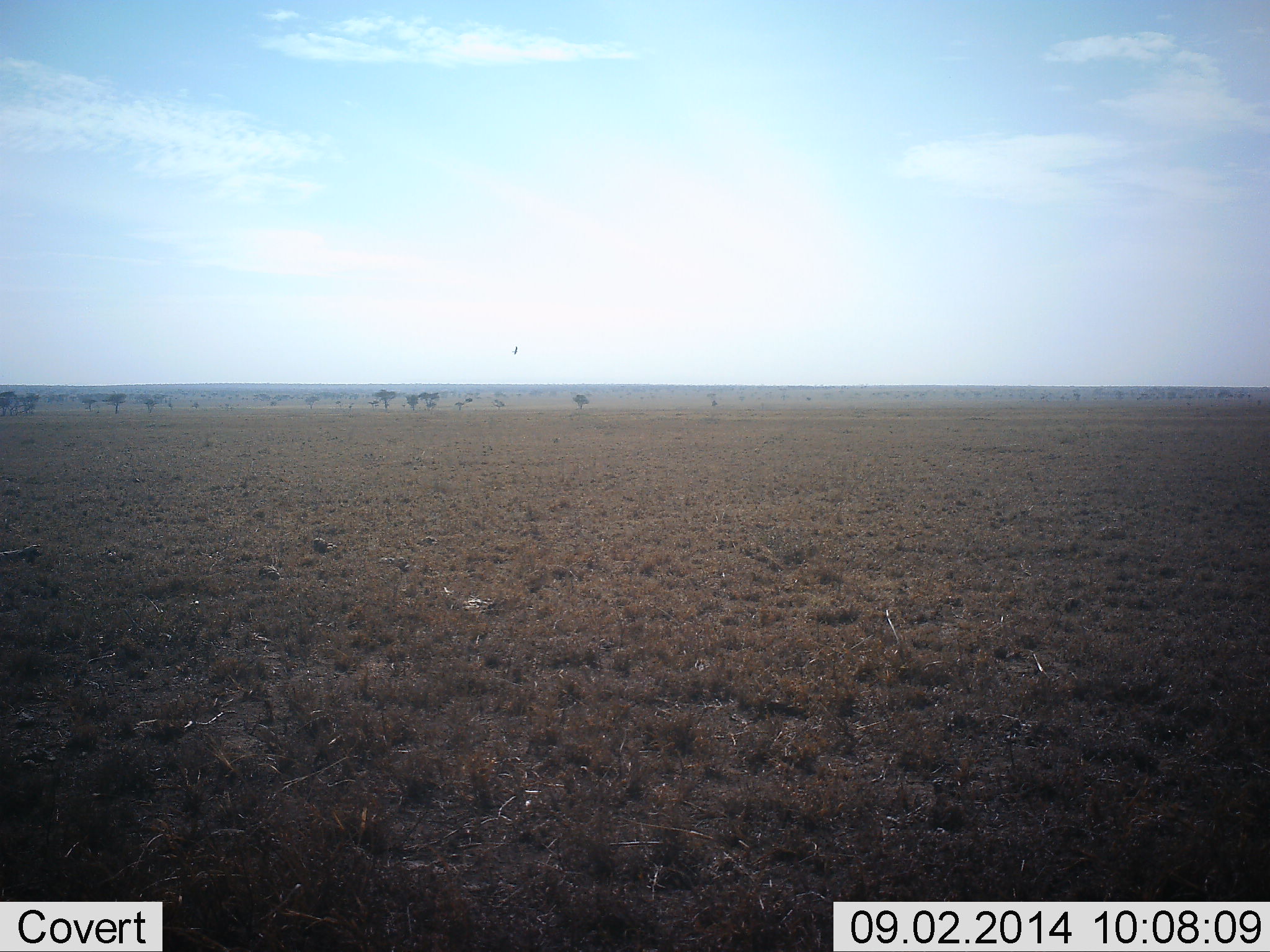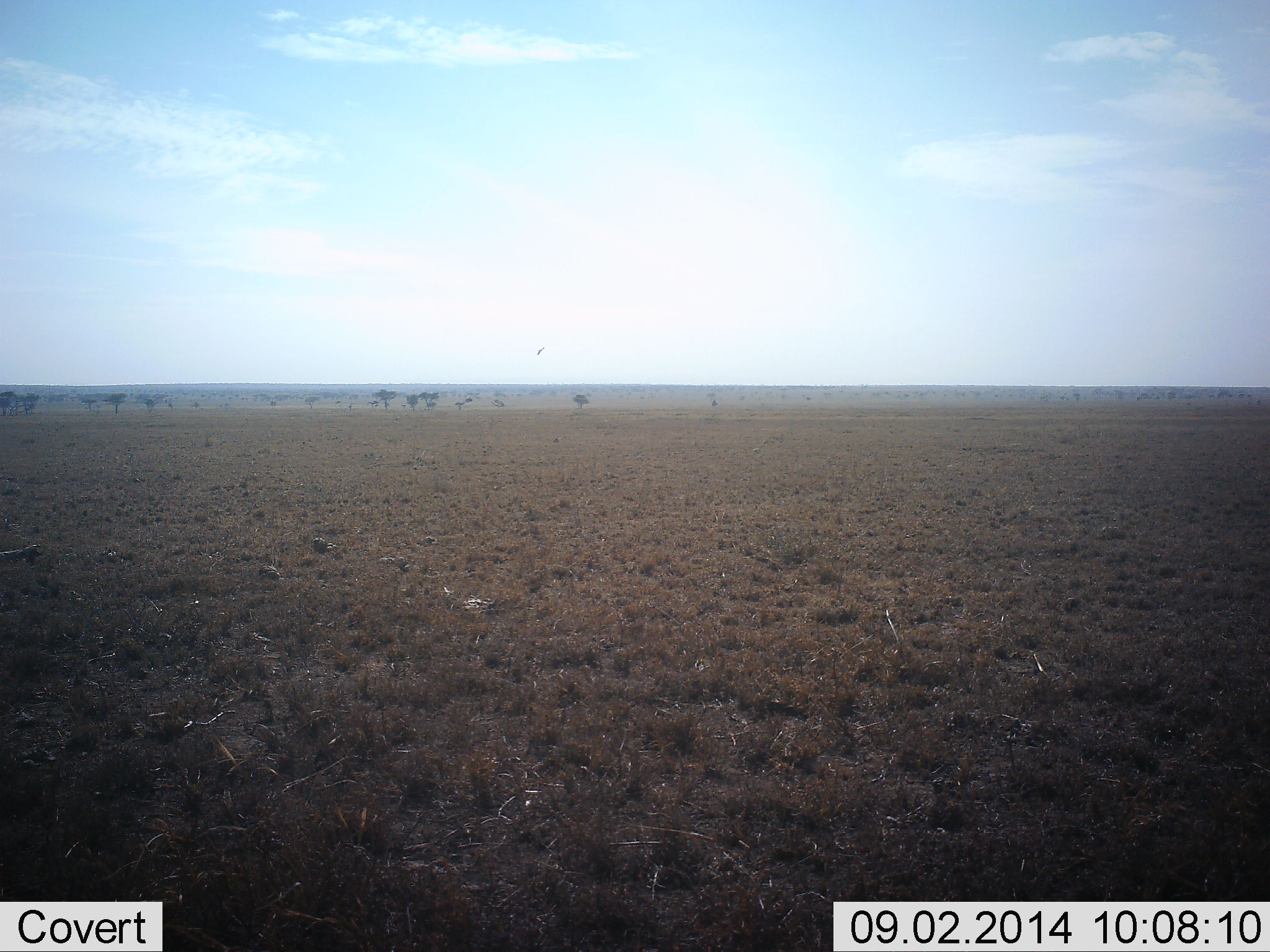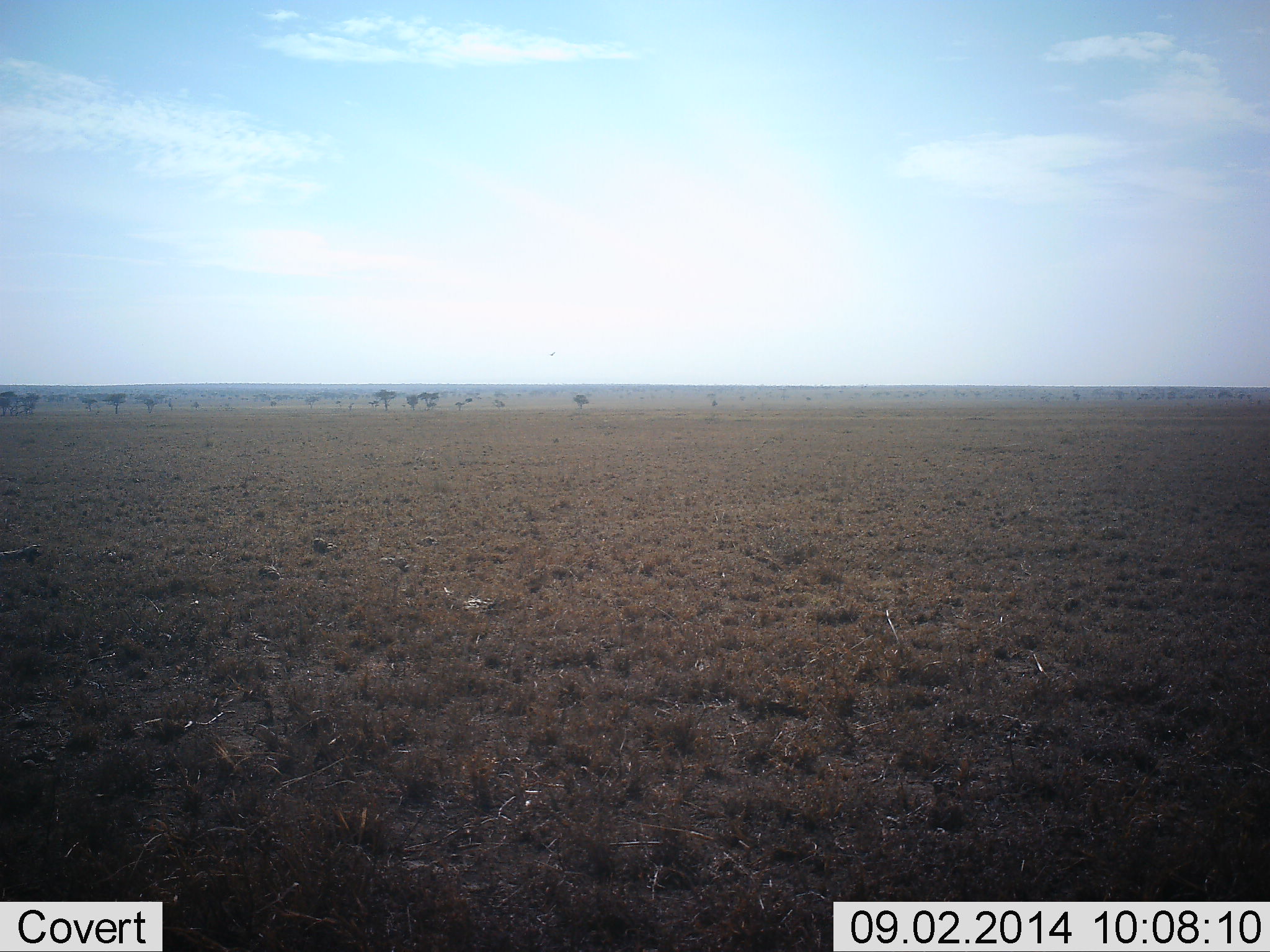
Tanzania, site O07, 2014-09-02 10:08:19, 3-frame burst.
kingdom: Animalia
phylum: Chordata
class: Aves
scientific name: Aves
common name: bird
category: otherbird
Otherbird (bird) (Aves), count 1. Behavior (volunteer vote fractions): standing 0%, resting 0%, moving 100%, interacting 0%. Young present (vote fraction): 0%. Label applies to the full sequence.